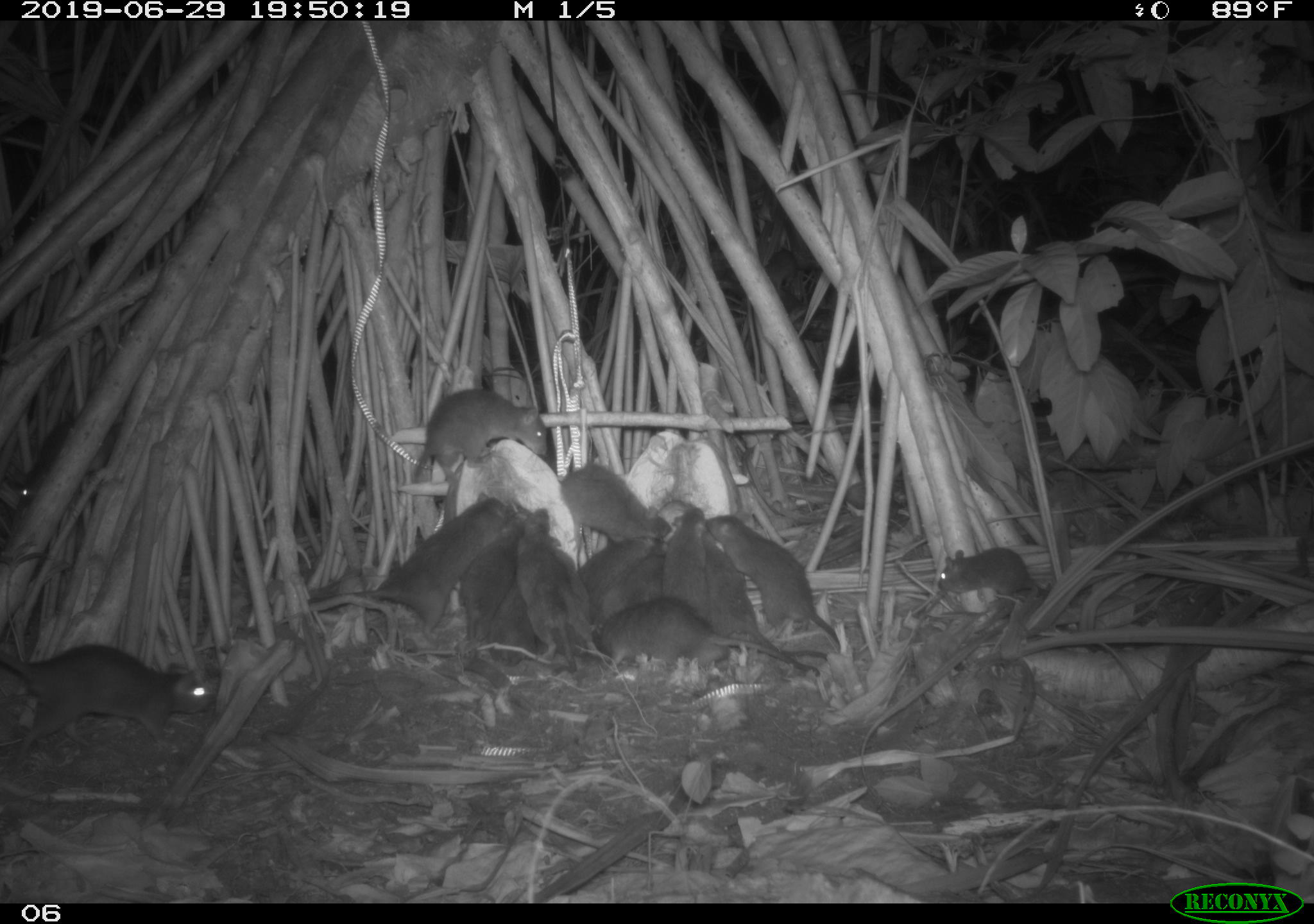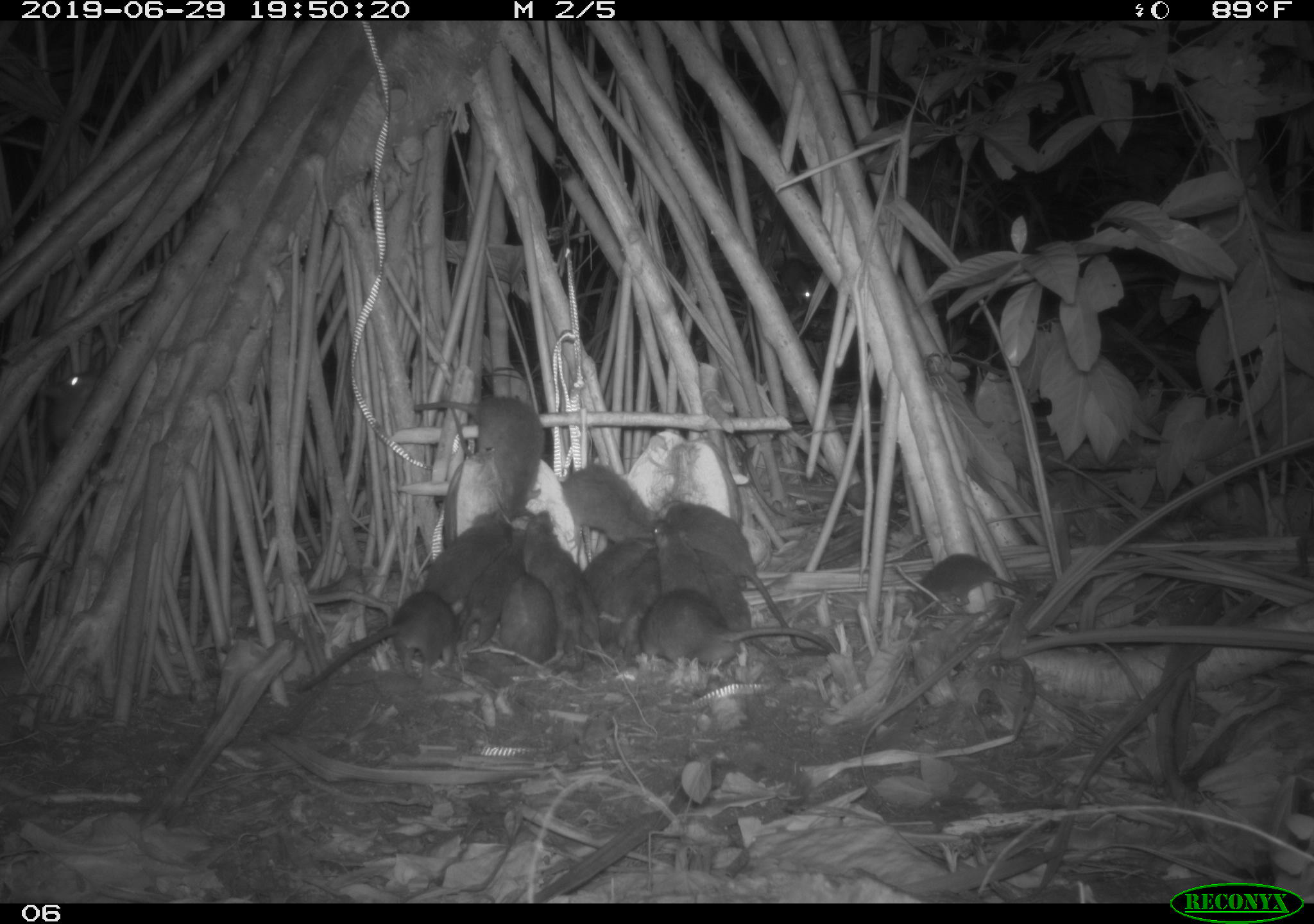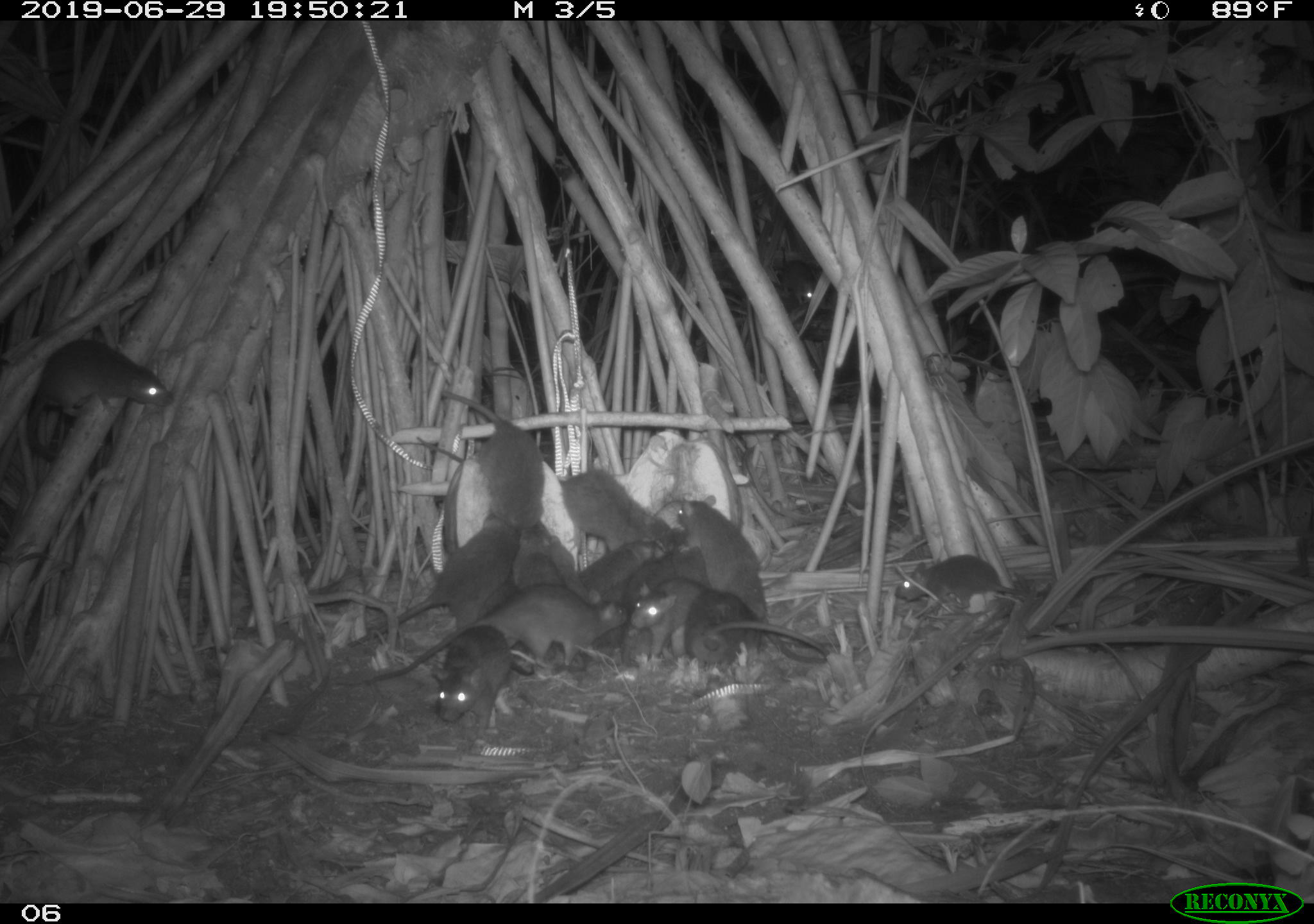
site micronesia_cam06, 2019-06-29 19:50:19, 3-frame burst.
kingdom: Animalia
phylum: Chordata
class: Mammalia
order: Rodentia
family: Muridae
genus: Rattus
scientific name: Rattus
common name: rat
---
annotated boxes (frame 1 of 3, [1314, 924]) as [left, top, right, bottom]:
rat: [310, 491, 518, 632]; [0, 639, 215, 764]; [701, 508, 846, 651]; [595, 599, 826, 685]; [690, 537, 831, 661]; [516, 508, 617, 677]; [407, 388, 555, 486]; [15, 409, 126, 518]; [558, 458, 683, 551]; [552, 536, 653, 651]; [456, 514, 527, 653]; [935, 543, 1058, 597]; [661, 507, 714, 628]; [483, 574, 545, 672]; [604, 543, 673, 620]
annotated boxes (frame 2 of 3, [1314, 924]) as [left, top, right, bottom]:
rat: [291, 585, 472, 702]; [666, 509, 804, 658]; [622, 585, 840, 672]; [506, 506, 616, 677]; [409, 394, 548, 524]; [692, 560, 817, 660]; [556, 459, 665, 559]; [454, 523, 527, 649]; [419, 507, 505, 613]; [914, 549, 1033, 612]; [50, 364, 119, 467]; [498, 570, 565, 667]; [592, 552, 660, 646]; [579, 531, 657, 604]; [648, 520, 712, 601]; [777, 259, 820, 311]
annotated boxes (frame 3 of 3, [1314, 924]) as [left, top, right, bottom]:
rat: [414, 431, 674, 562]; [349, 583, 643, 693]; [676, 493, 837, 667]; [339, 518, 532, 663]; [20, 337, 176, 468]; [445, 388, 549, 540]; [688, 586, 826, 674]; [431, 622, 534, 734]; [889, 550, 1034, 619]; [622, 587, 704, 665]; [616, 550, 674, 653]; [584, 538, 663, 612]; [510, 521, 564, 596]; [548, 530, 601, 604]; [670, 527, 714, 597]; [780, 247, 825, 311]